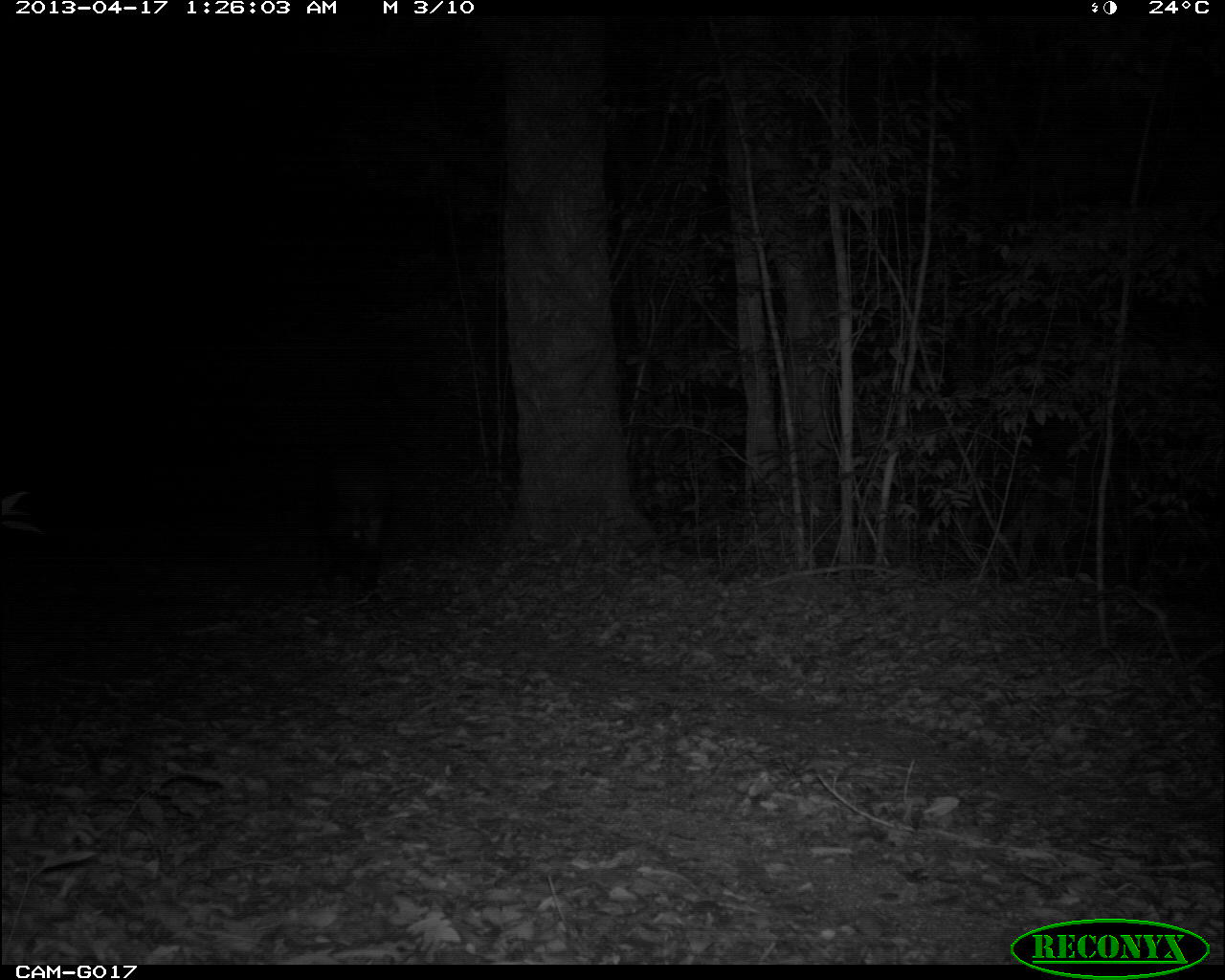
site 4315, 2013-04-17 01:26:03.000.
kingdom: Animalia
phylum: Chordata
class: Mammalia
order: Perissodactyla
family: Tapiridae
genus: Tapirus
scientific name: Tapirus bairdii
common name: baird's tapir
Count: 1.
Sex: male.